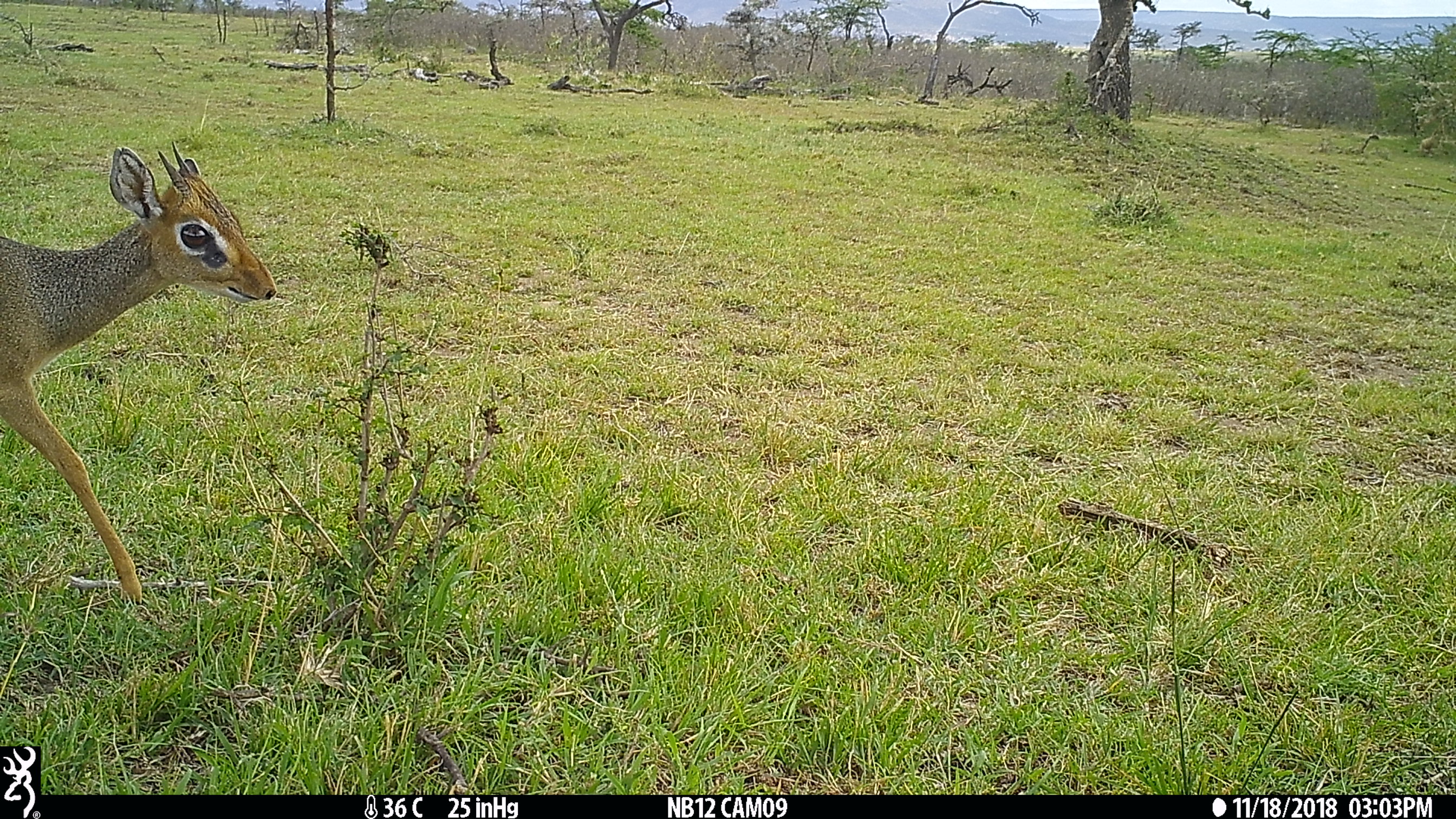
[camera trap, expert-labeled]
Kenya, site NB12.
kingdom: Animalia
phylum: Chordata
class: Mammalia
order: Artiodactyla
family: Bovidae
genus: Madoqua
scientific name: Madoqua kirkii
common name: kirk's dik-dik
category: dikdik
Dikdik (kirk's dik-dik) (Madoqua kirkii).